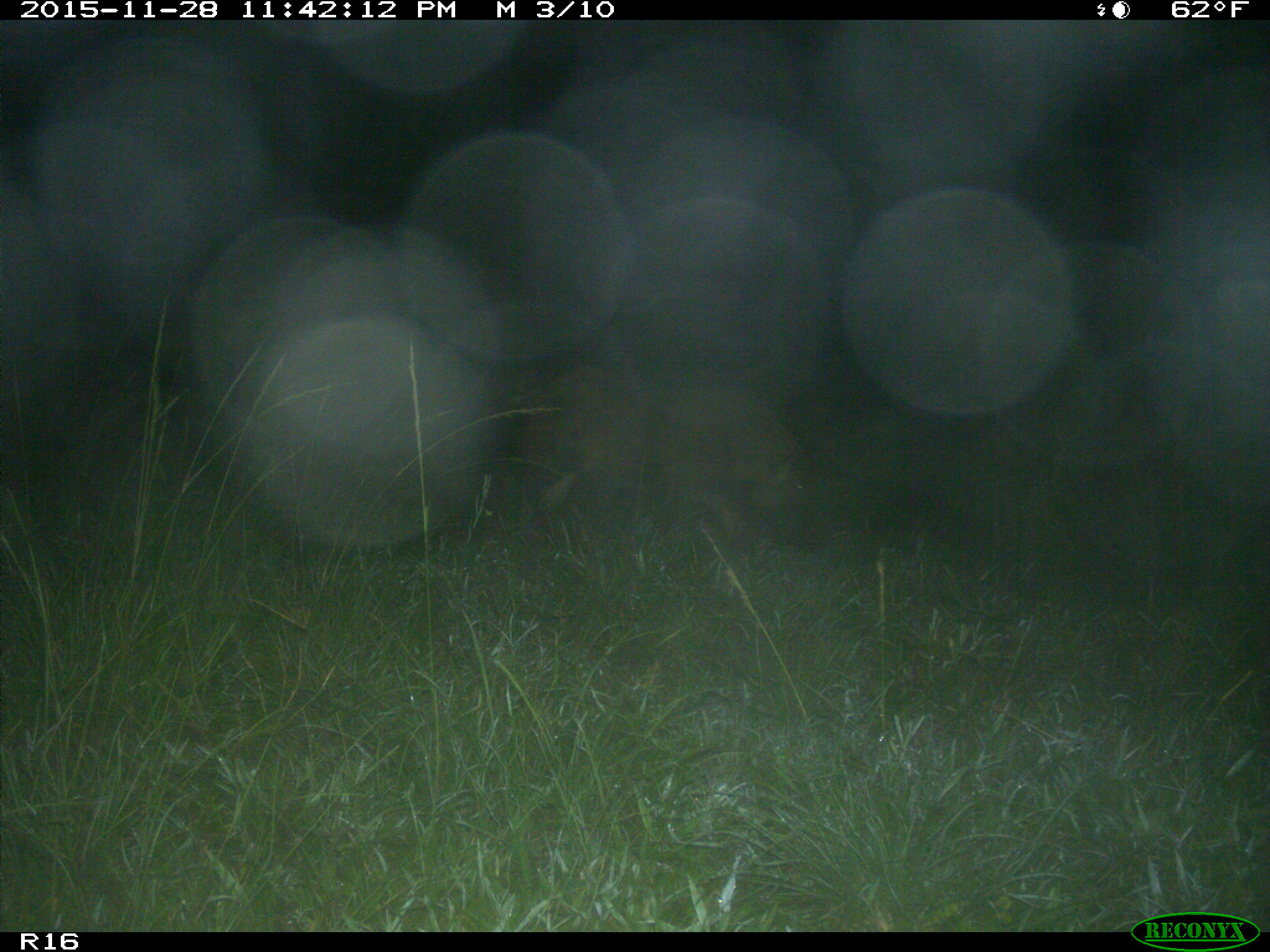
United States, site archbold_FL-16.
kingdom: Animalia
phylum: Chordata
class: Mammalia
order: Artiodactyla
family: Suidae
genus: Sus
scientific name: Sus scrofa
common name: wild boar